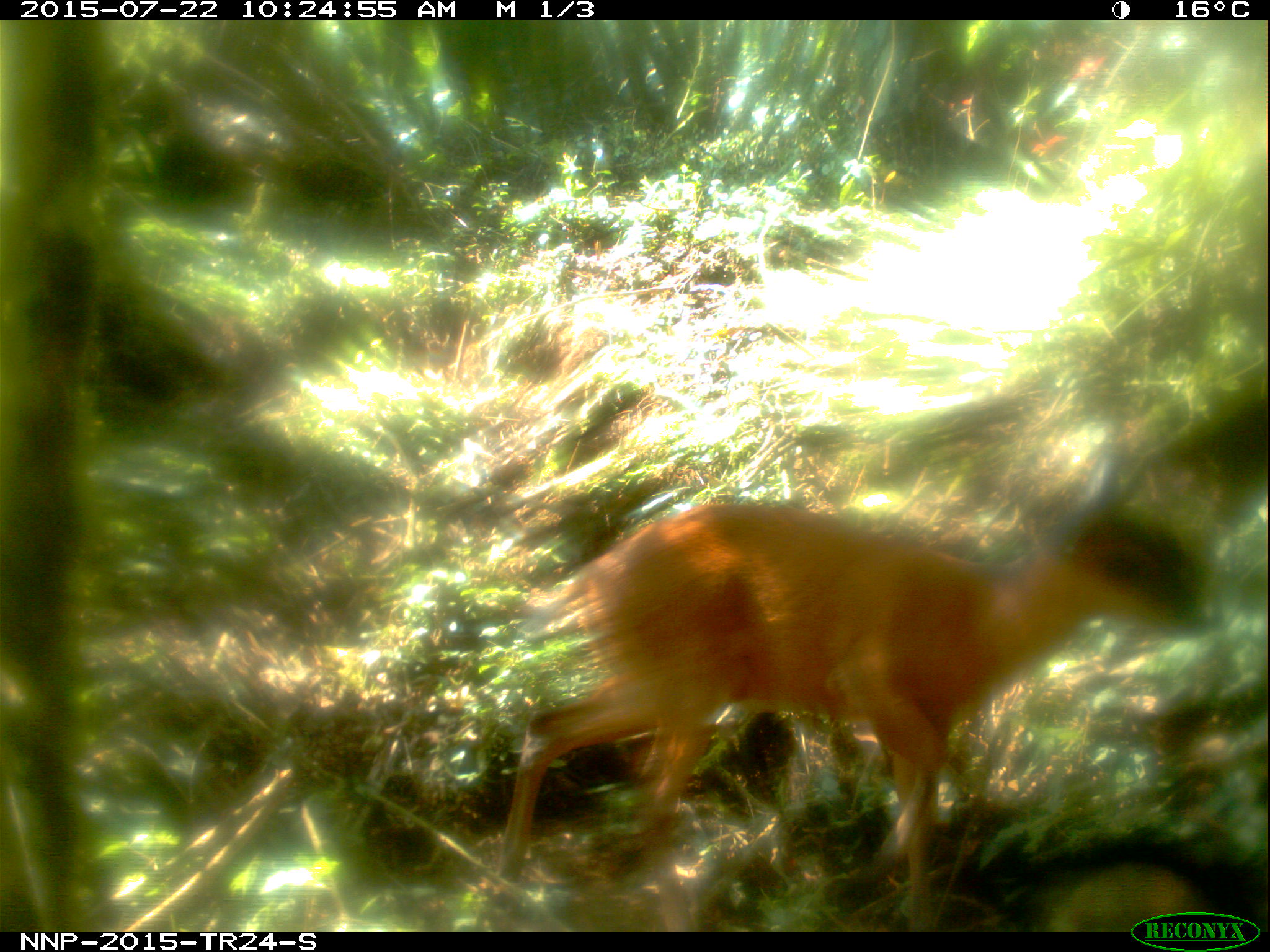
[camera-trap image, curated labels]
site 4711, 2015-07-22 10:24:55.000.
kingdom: Animalia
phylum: Chordata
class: Mammalia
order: Artiodactyla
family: Bovidae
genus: Cephalophus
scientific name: Cephalophus nigrifrons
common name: black-fronted duiker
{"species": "Cephalophus nigrifrons (black-fronted duiker)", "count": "1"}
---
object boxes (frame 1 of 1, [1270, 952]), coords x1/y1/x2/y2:
cephalophus nigrifrons: 492/439/1212/932